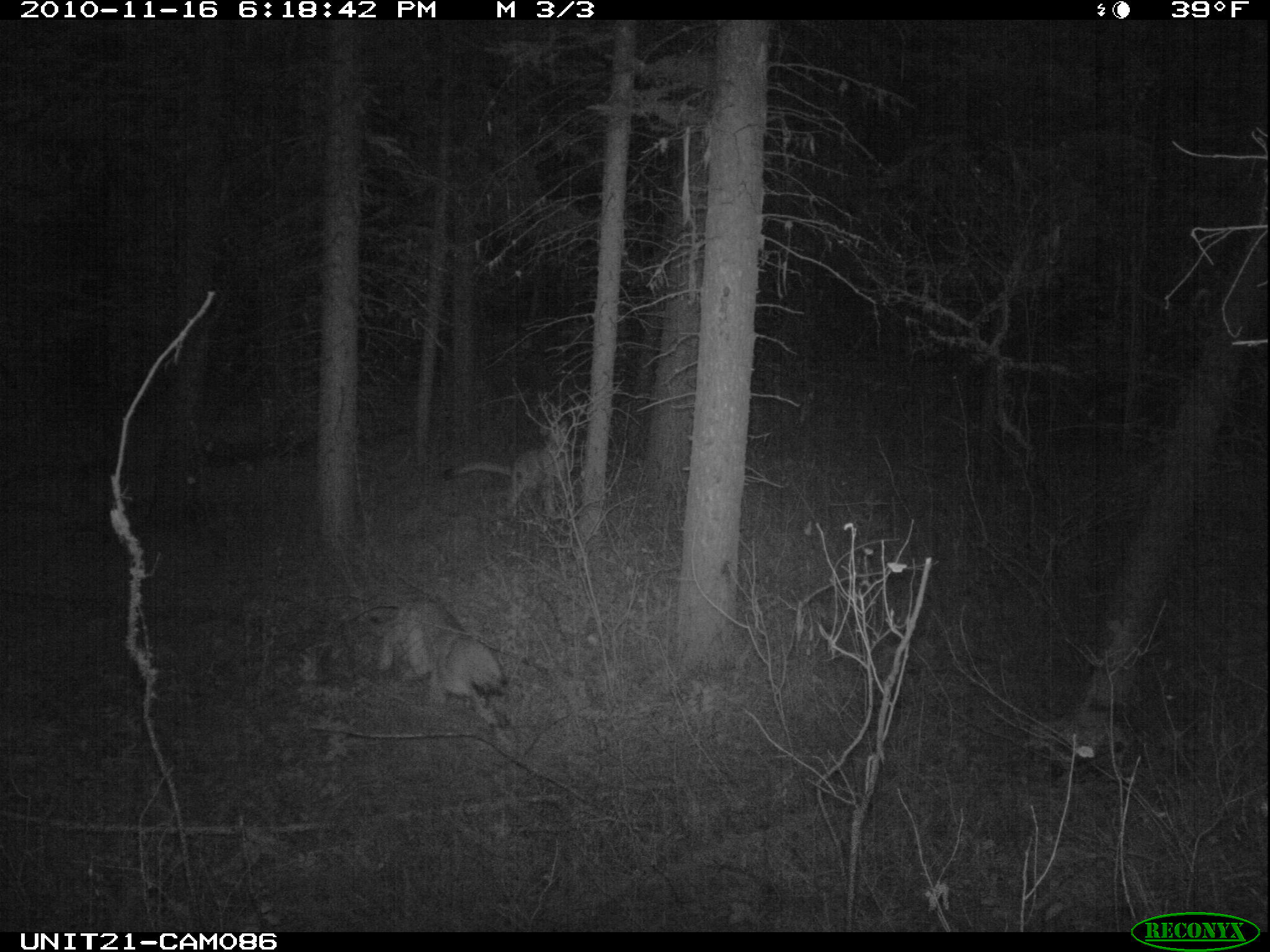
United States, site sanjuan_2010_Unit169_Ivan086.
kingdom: Animalia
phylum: Chordata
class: Mammalia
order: Carnivora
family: Felidae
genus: Puma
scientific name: Puma concolor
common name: mountain lion